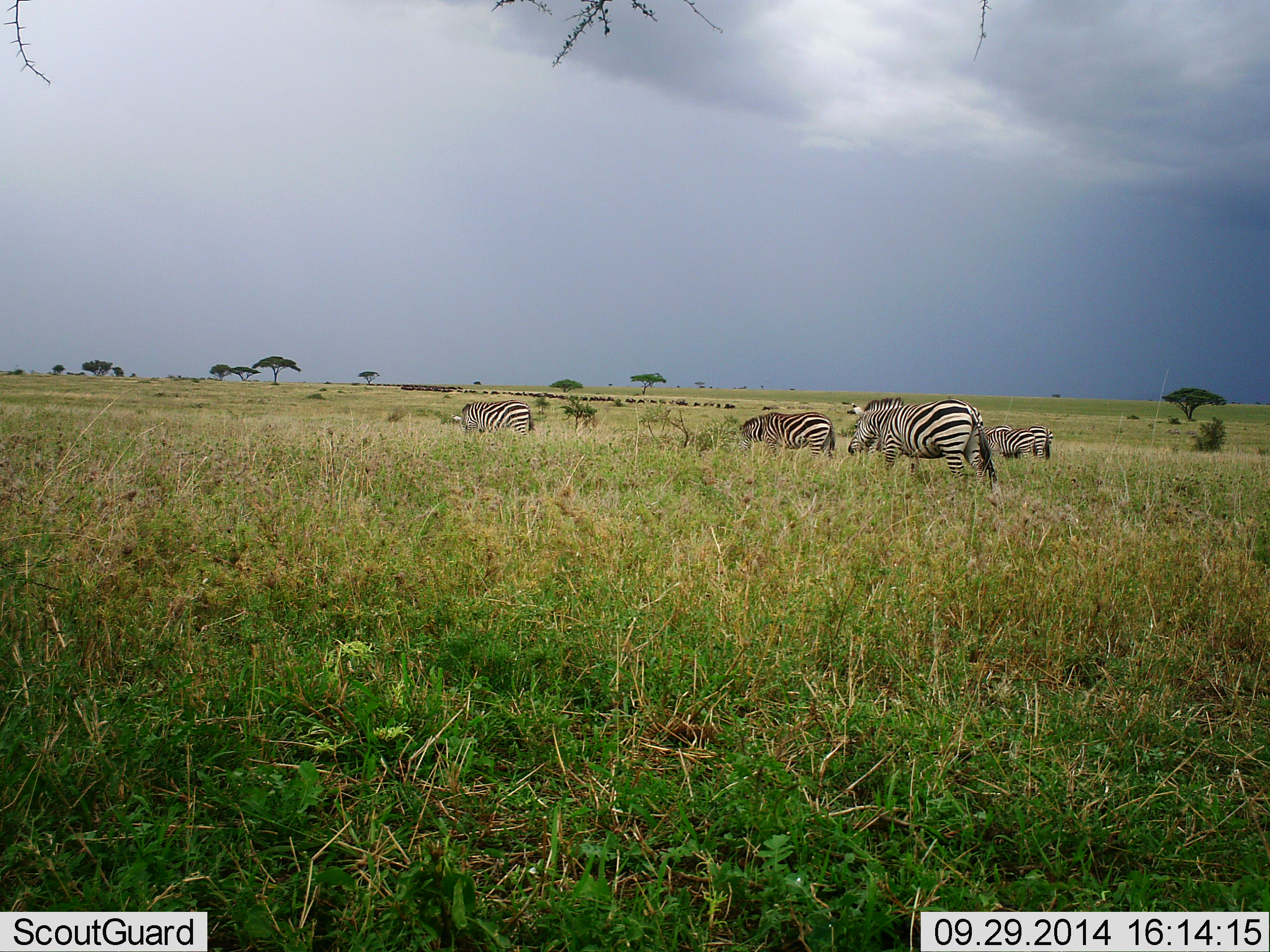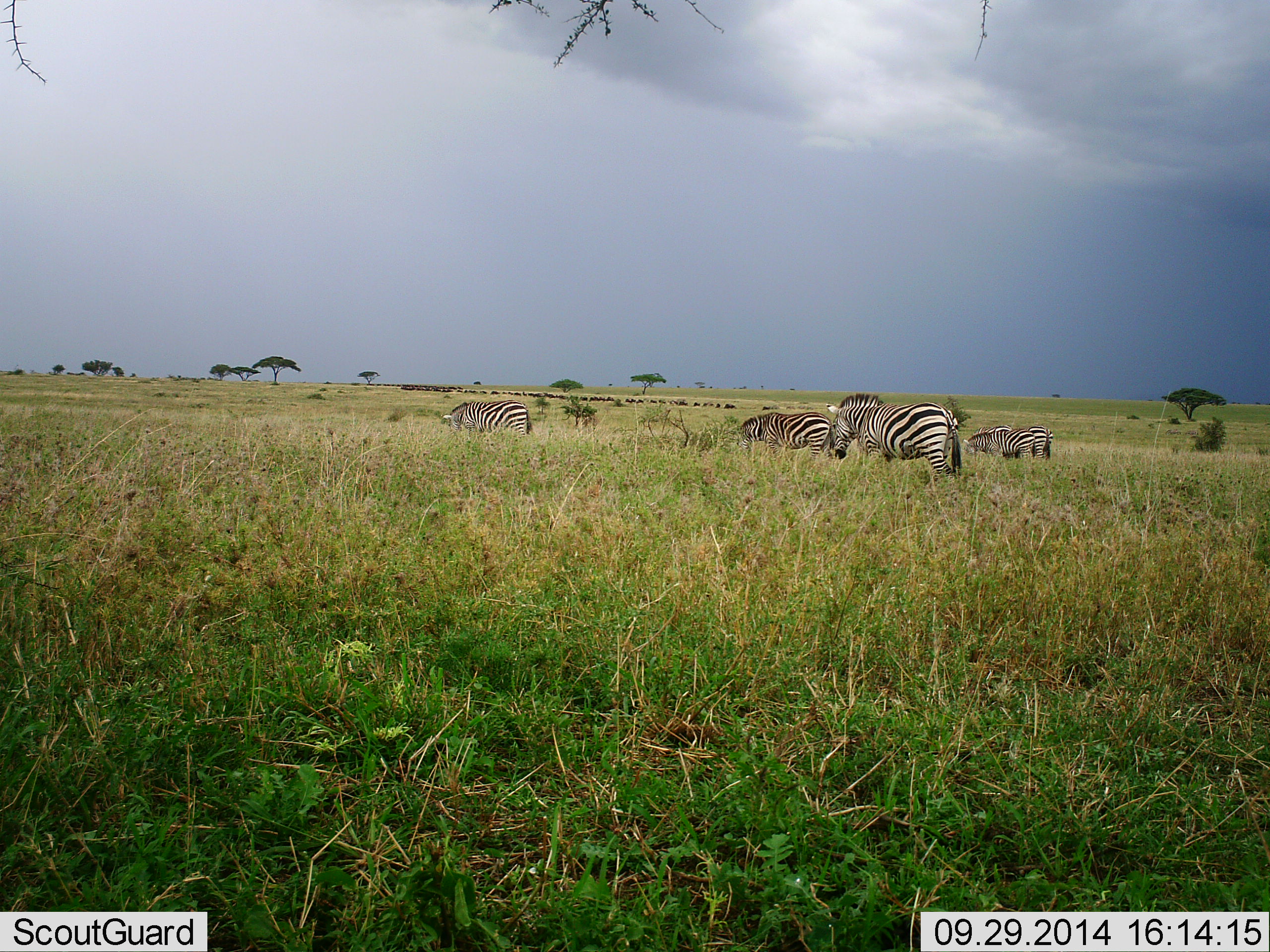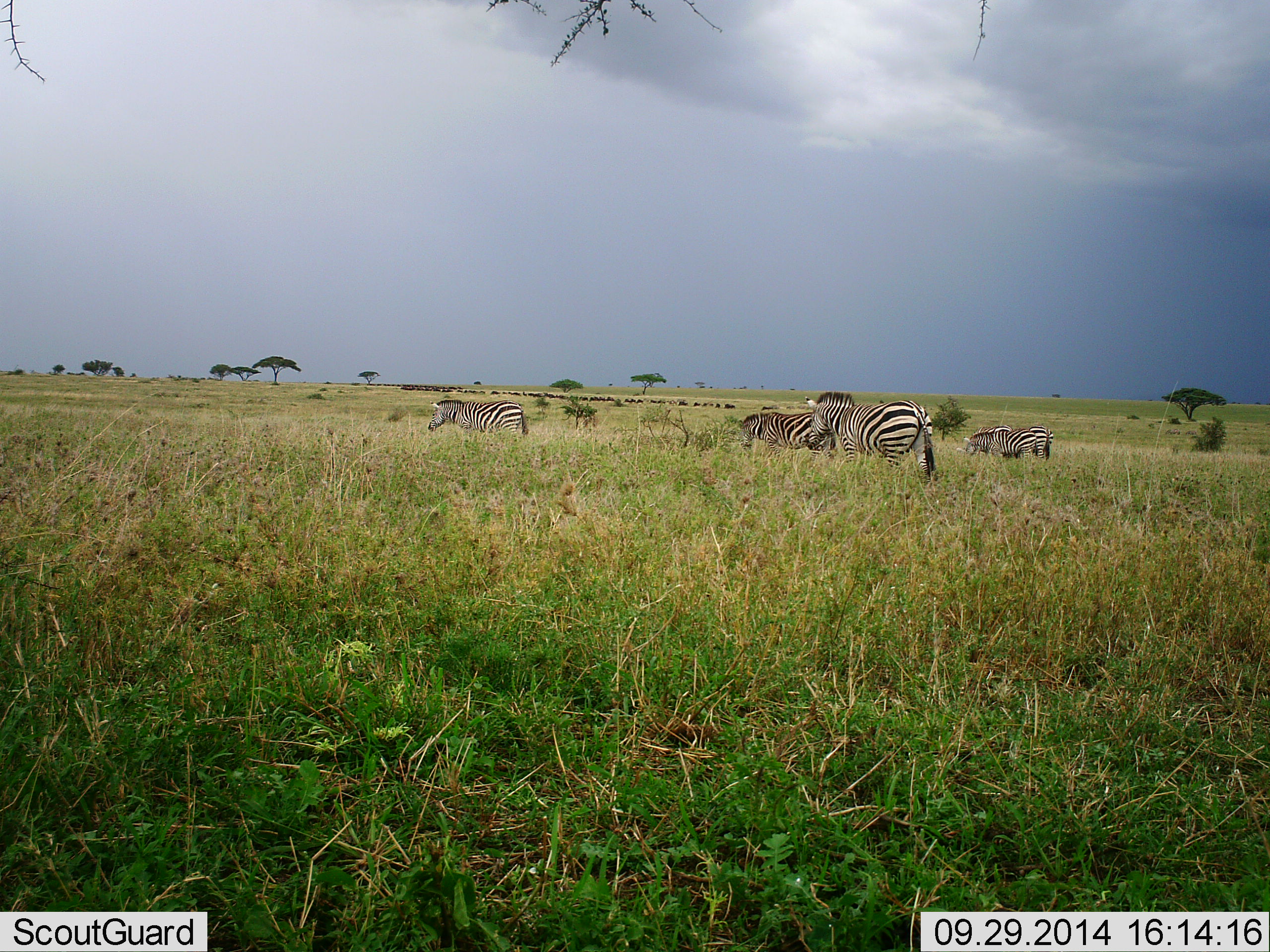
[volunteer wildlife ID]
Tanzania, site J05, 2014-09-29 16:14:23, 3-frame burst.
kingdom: Animalia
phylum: Chordata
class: Mammalia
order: Perissodactyla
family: Equidae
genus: Equus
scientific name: Equus quagga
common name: plains zebra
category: zebra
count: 5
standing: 36%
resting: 0%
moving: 18%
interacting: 0%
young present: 0%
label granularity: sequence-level